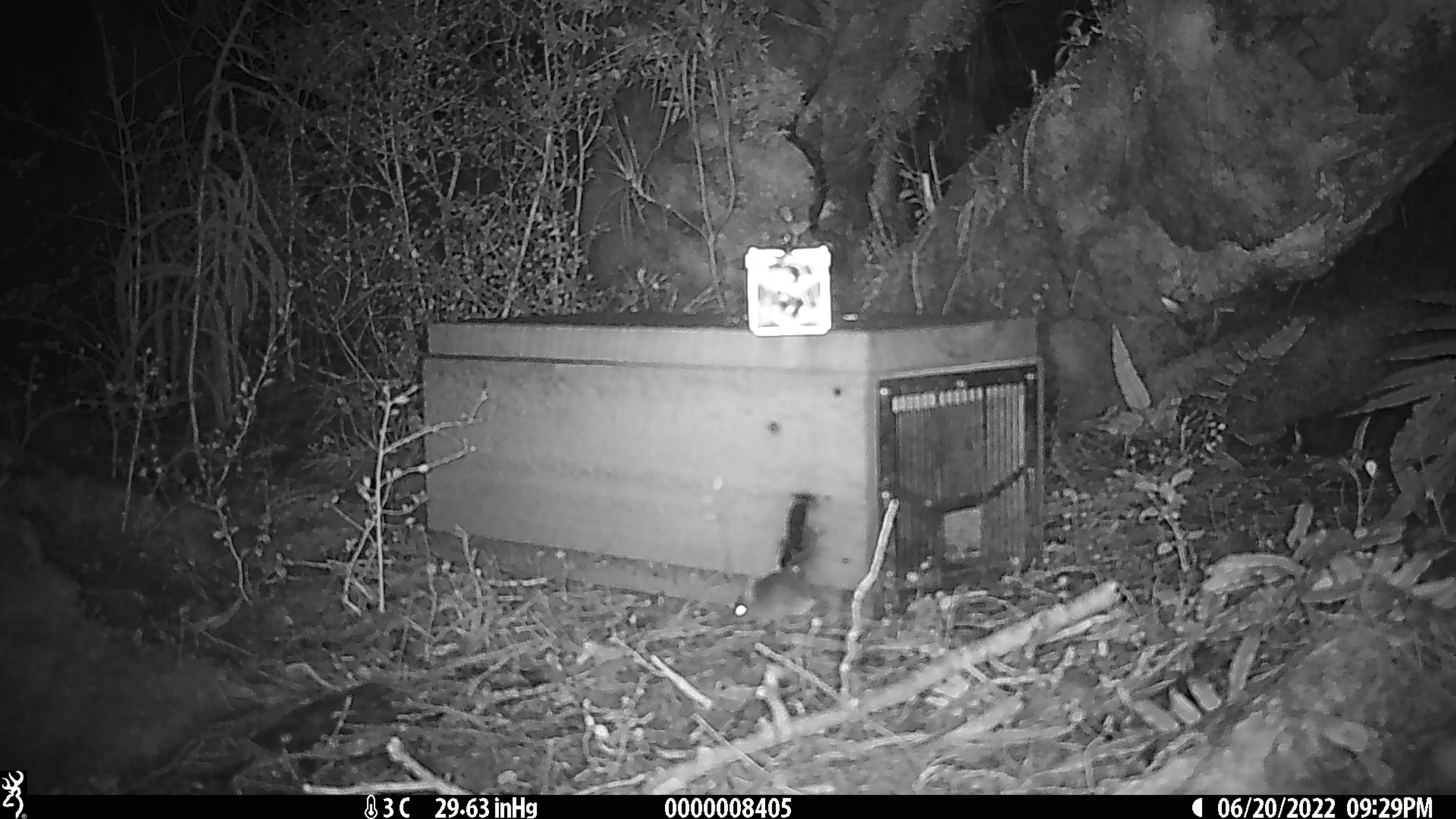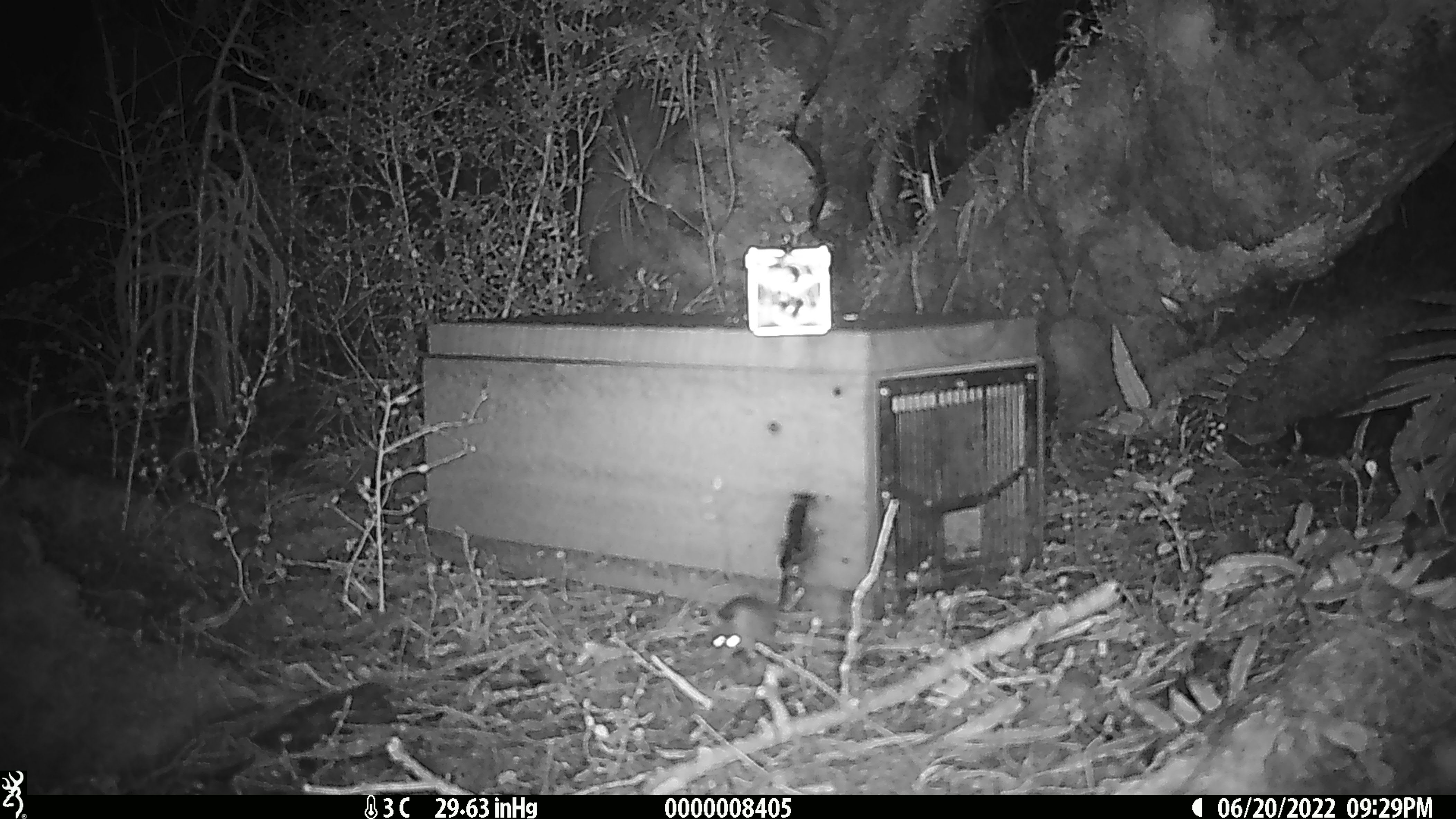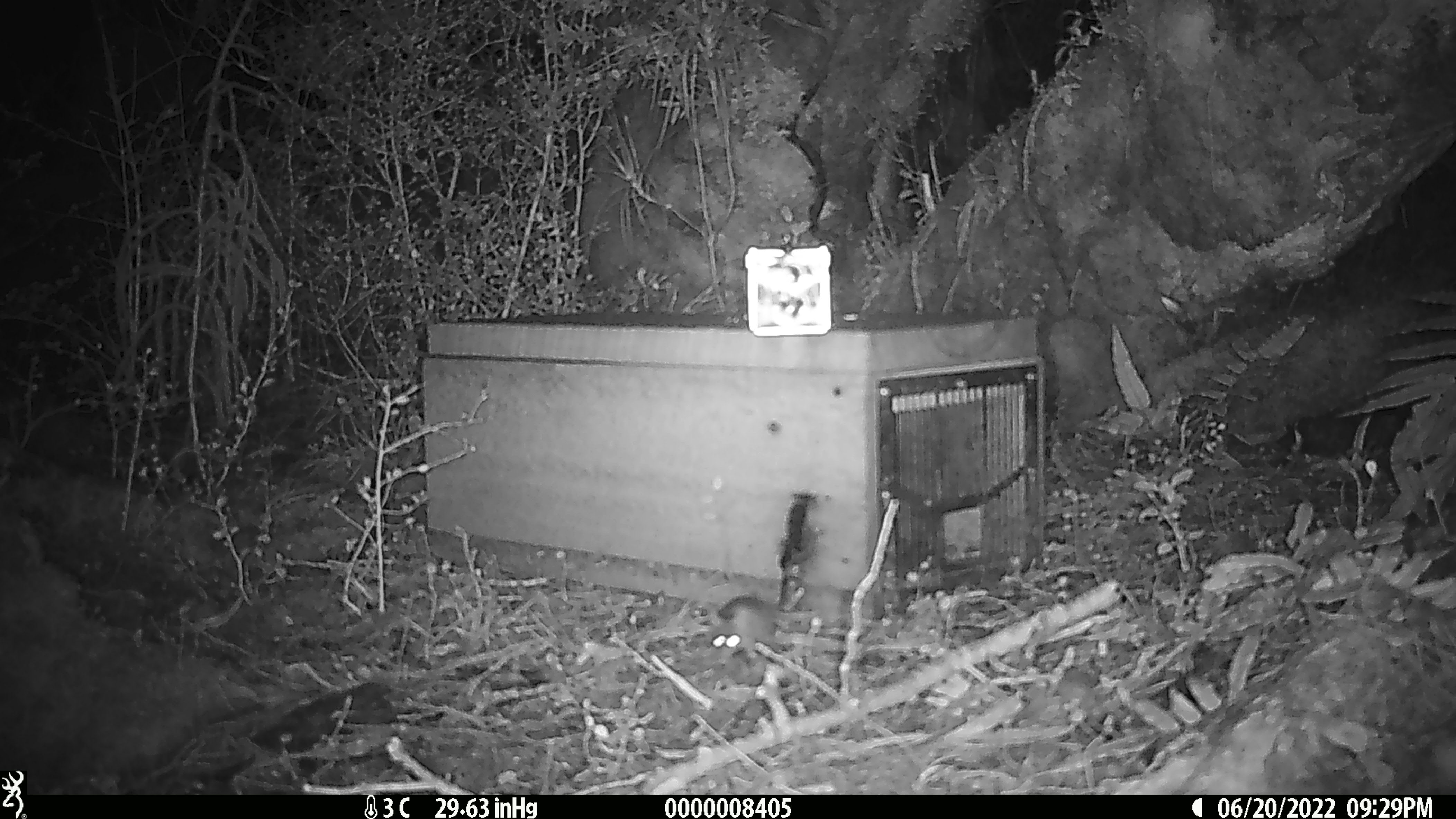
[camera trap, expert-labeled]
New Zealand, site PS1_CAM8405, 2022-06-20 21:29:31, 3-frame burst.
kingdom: Animalia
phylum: Chordata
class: Mammalia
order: Rodentia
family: Muridae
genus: Mus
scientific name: Mus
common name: mouse